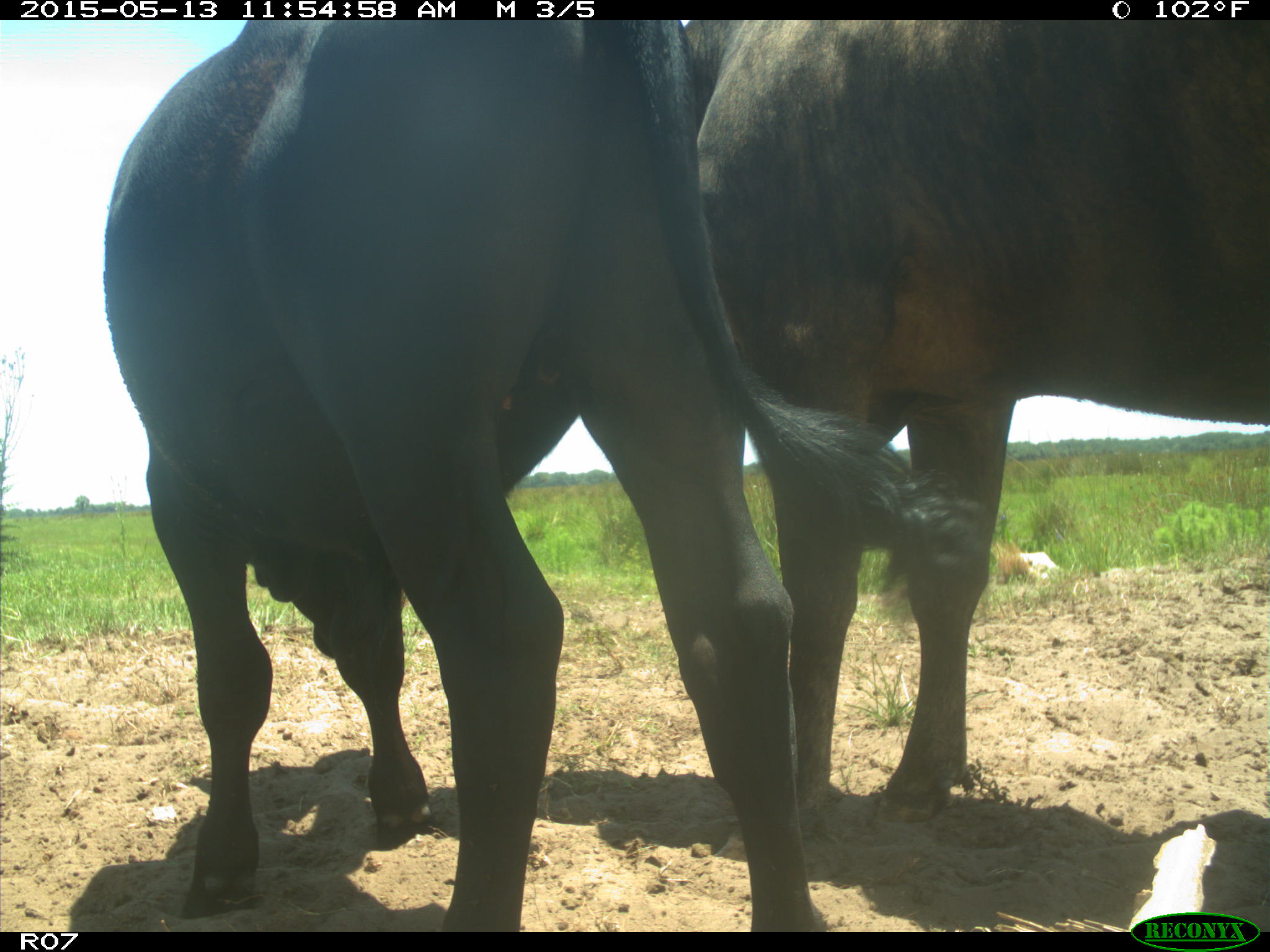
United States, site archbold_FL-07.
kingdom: Animalia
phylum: Chordata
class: Mammalia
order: Artiodactyla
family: Bovidae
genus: Bos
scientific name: Bos taurus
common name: domestic cow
Bos taurus (domestic cow).